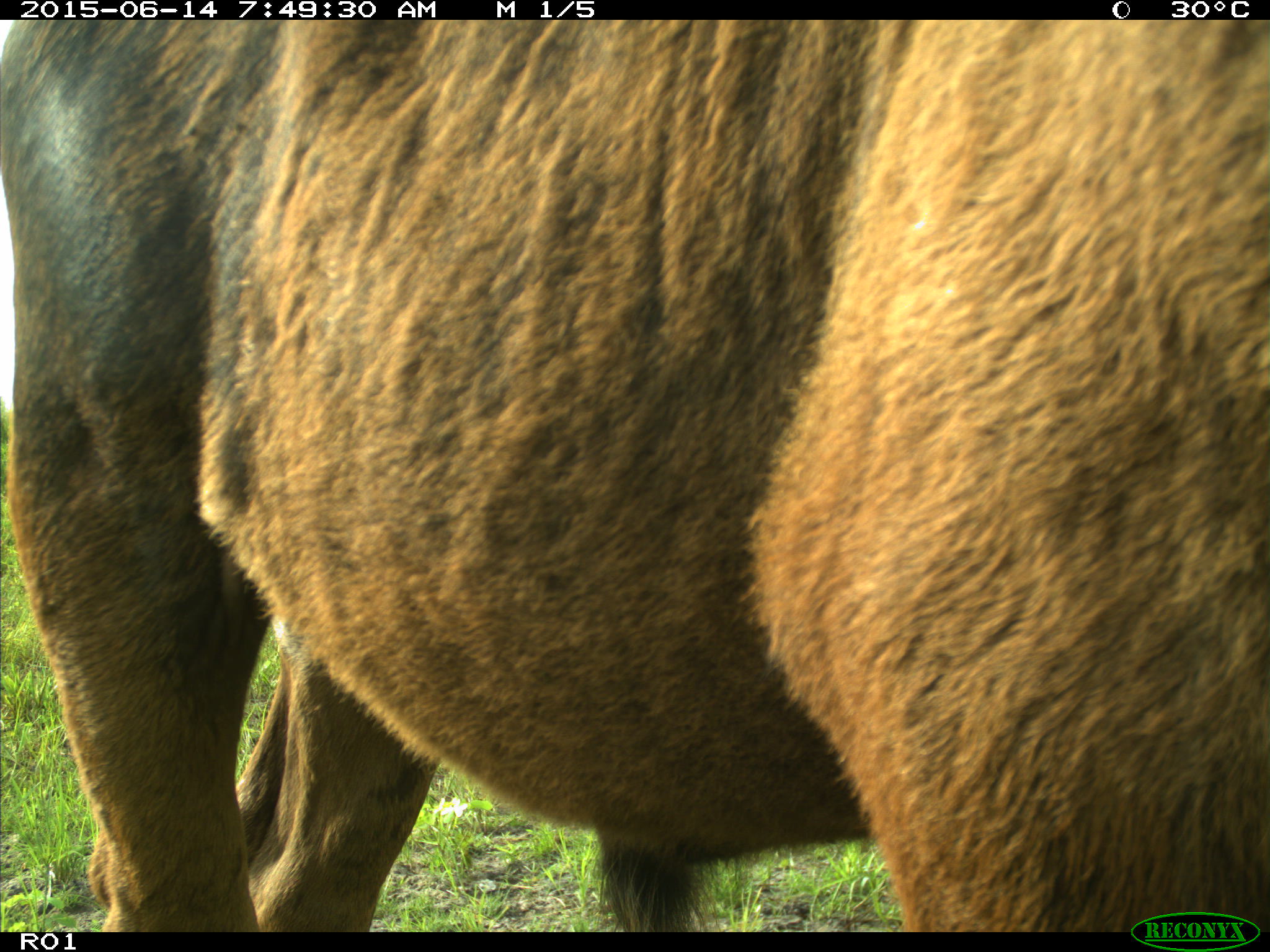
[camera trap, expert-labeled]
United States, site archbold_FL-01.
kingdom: Animalia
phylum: Chordata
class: Mammalia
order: Artiodactyla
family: Bovidae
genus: Bos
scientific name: Bos taurus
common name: domestic cow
Bos taurus (domestic cow).